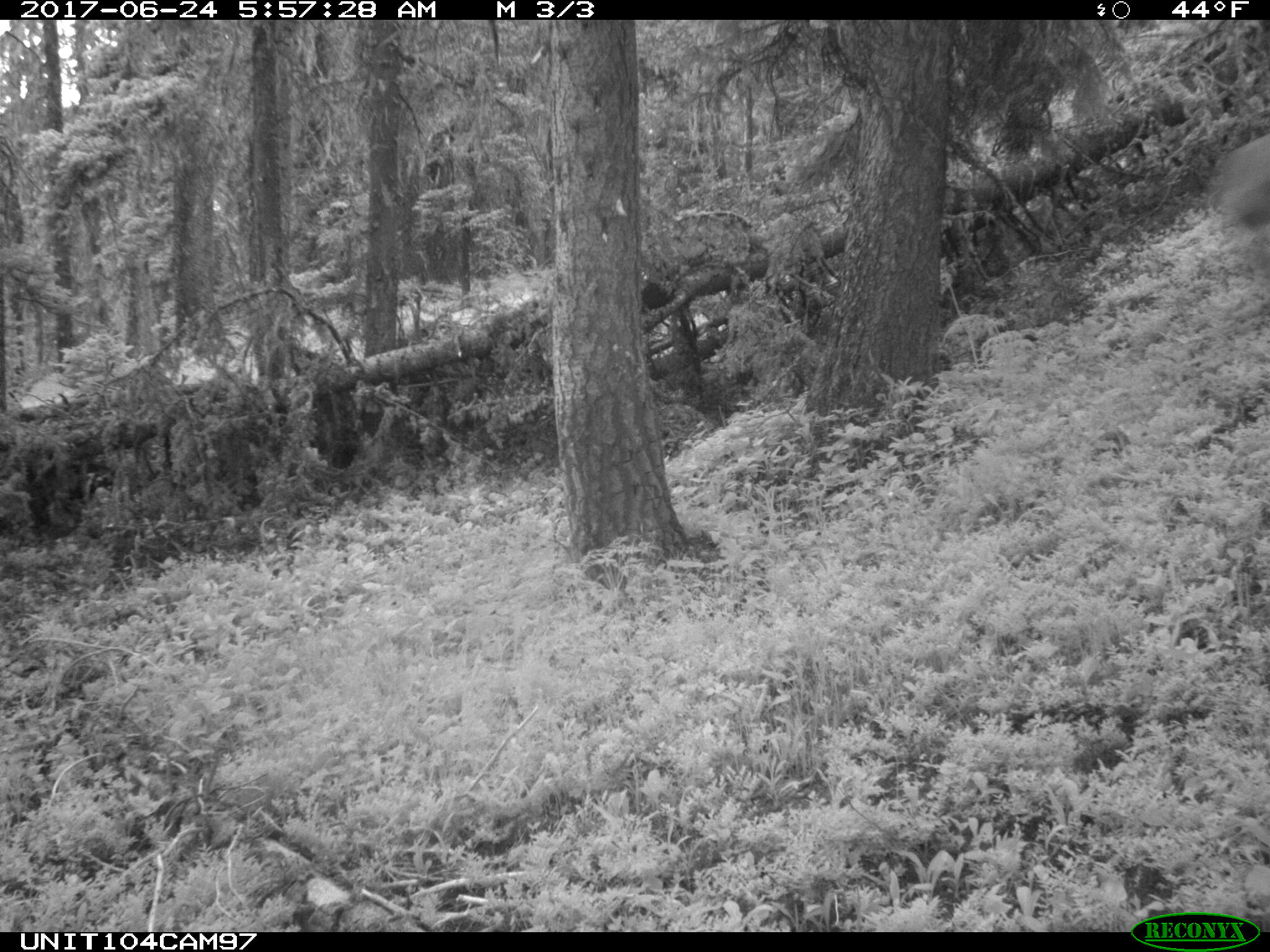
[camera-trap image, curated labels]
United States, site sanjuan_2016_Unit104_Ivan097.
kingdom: Animalia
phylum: Chordata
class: Mammalia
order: Artiodactyla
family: Cervidae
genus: Odocoileus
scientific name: Odocoileus hemionus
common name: mule deer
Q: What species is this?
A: Odocoileus hemionus (mule deer).